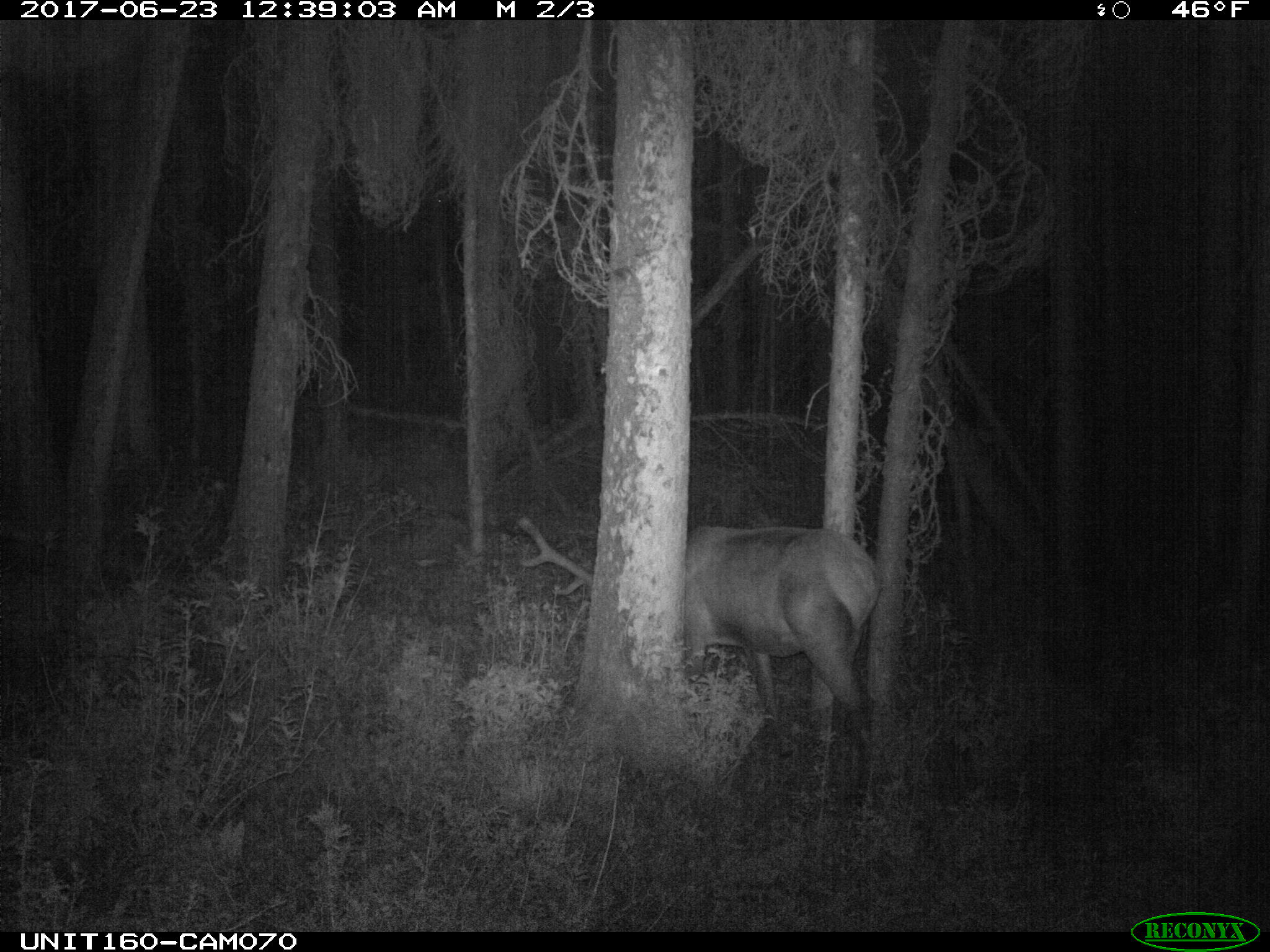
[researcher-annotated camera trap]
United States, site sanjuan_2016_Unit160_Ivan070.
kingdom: Animalia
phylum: Chordata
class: Mammalia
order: Artiodactyla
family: Cervidae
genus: Cervus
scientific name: Cervus elaphus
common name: red deer